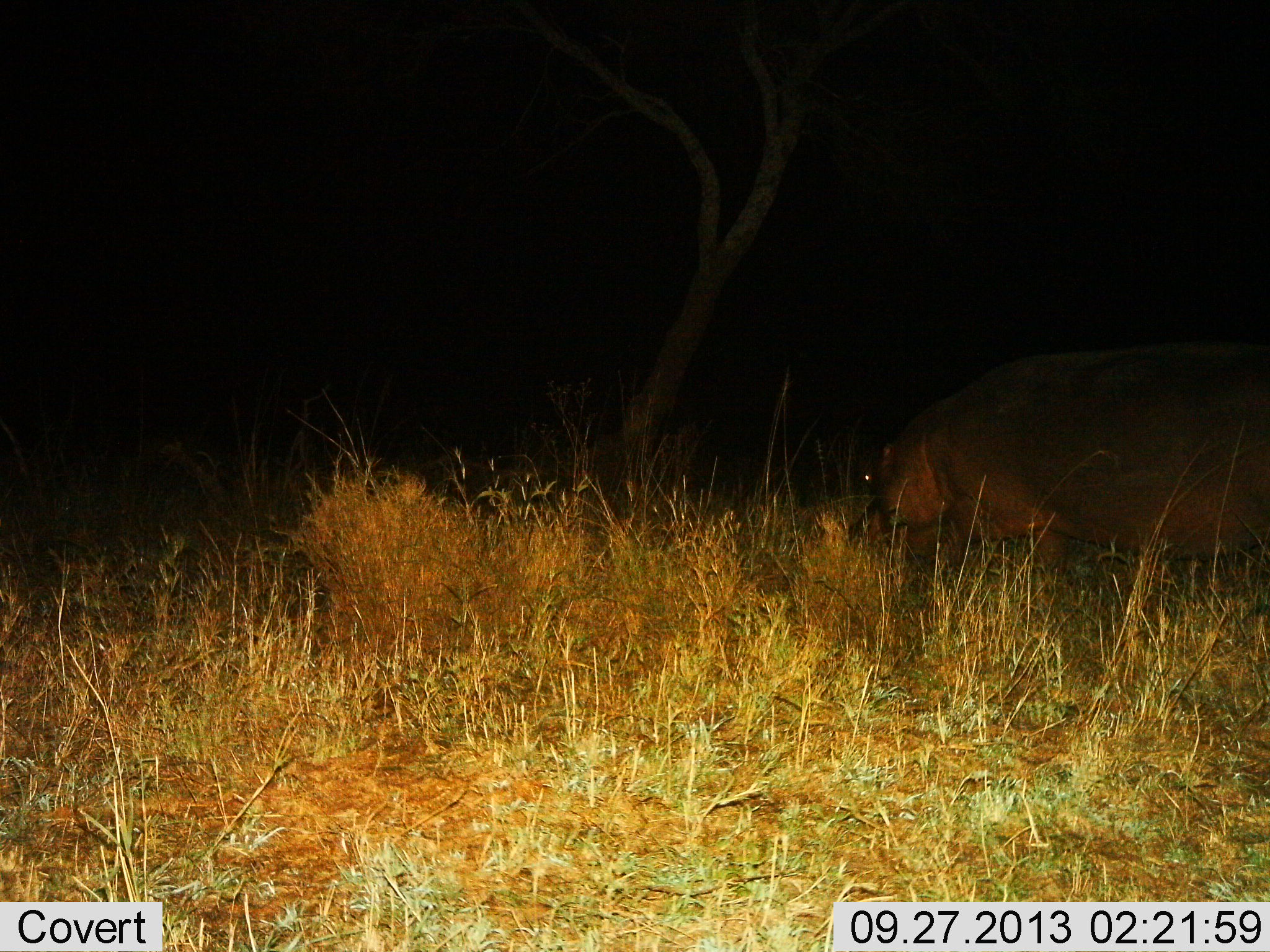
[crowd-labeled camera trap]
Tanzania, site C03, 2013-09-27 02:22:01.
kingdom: Animalia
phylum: Chordata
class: Mammalia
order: Artiodactyla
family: Hippopotamidae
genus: Hippopotamus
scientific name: Hippopotamus amphibius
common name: hippopotamus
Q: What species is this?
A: Hippopotamus (Hippopotamus amphibius).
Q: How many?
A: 1.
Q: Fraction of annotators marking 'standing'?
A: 21%.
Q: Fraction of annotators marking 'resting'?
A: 0%.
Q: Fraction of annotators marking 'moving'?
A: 46%.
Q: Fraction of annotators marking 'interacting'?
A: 0%.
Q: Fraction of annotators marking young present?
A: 0%.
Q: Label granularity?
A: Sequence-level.